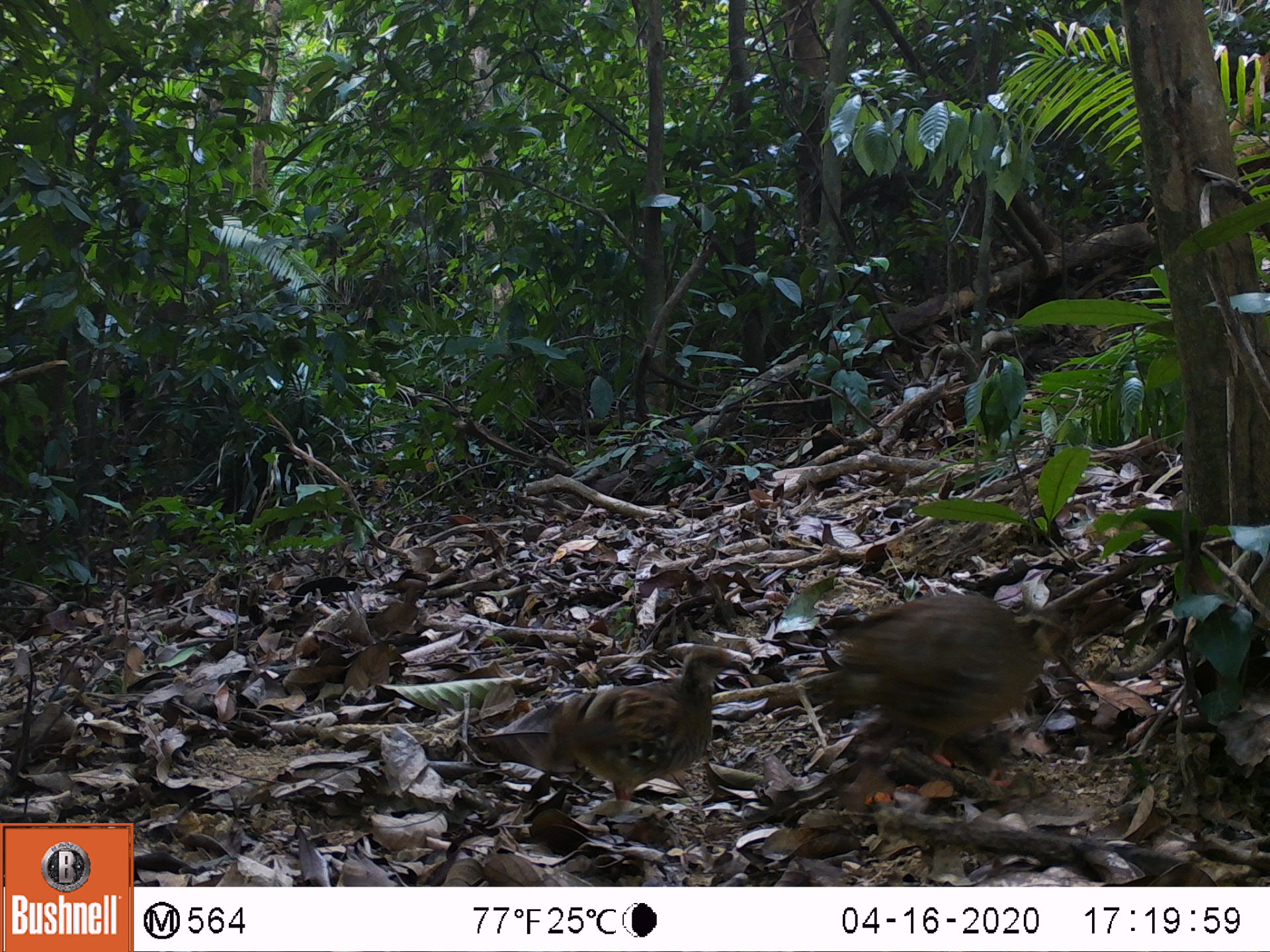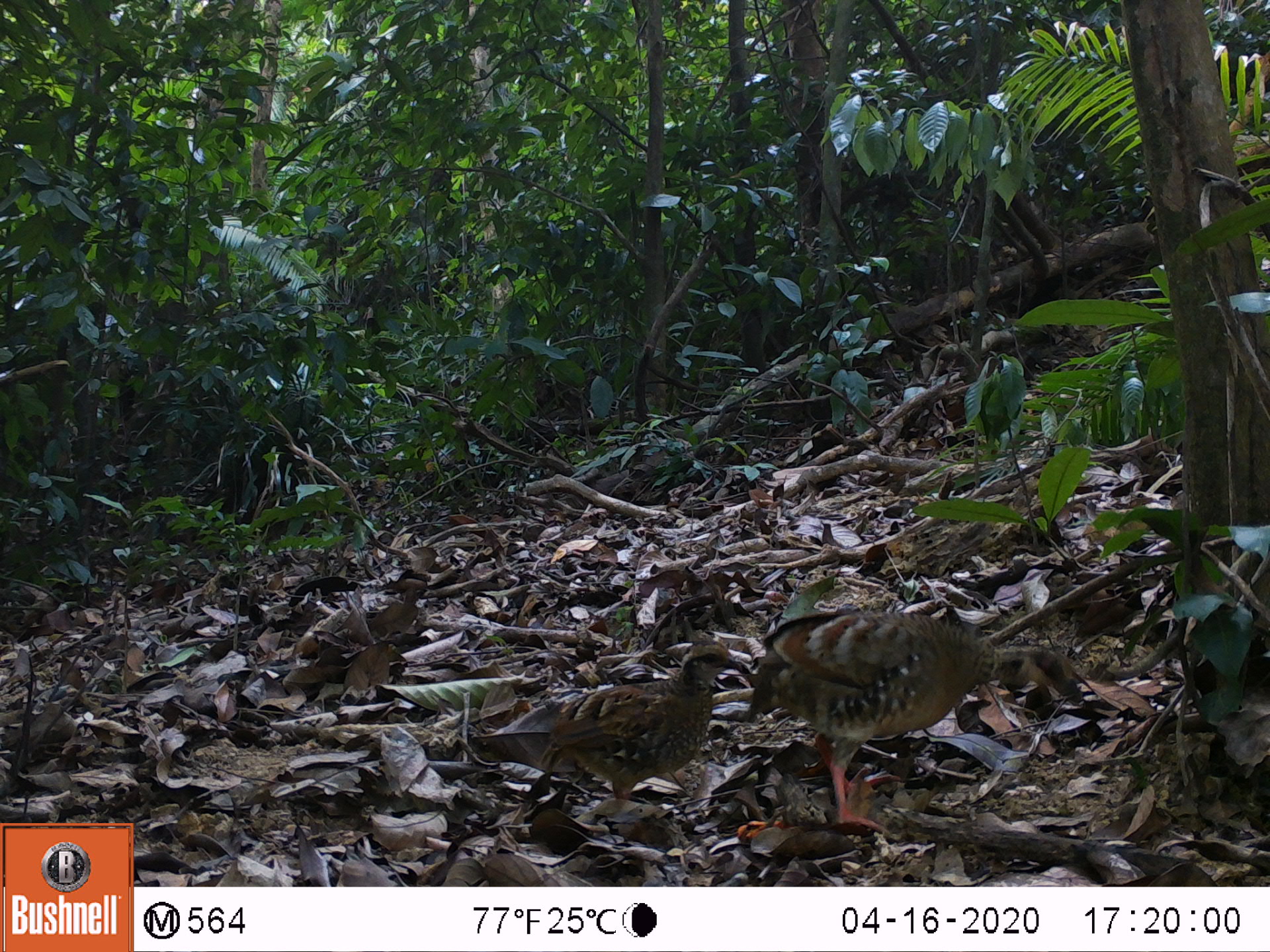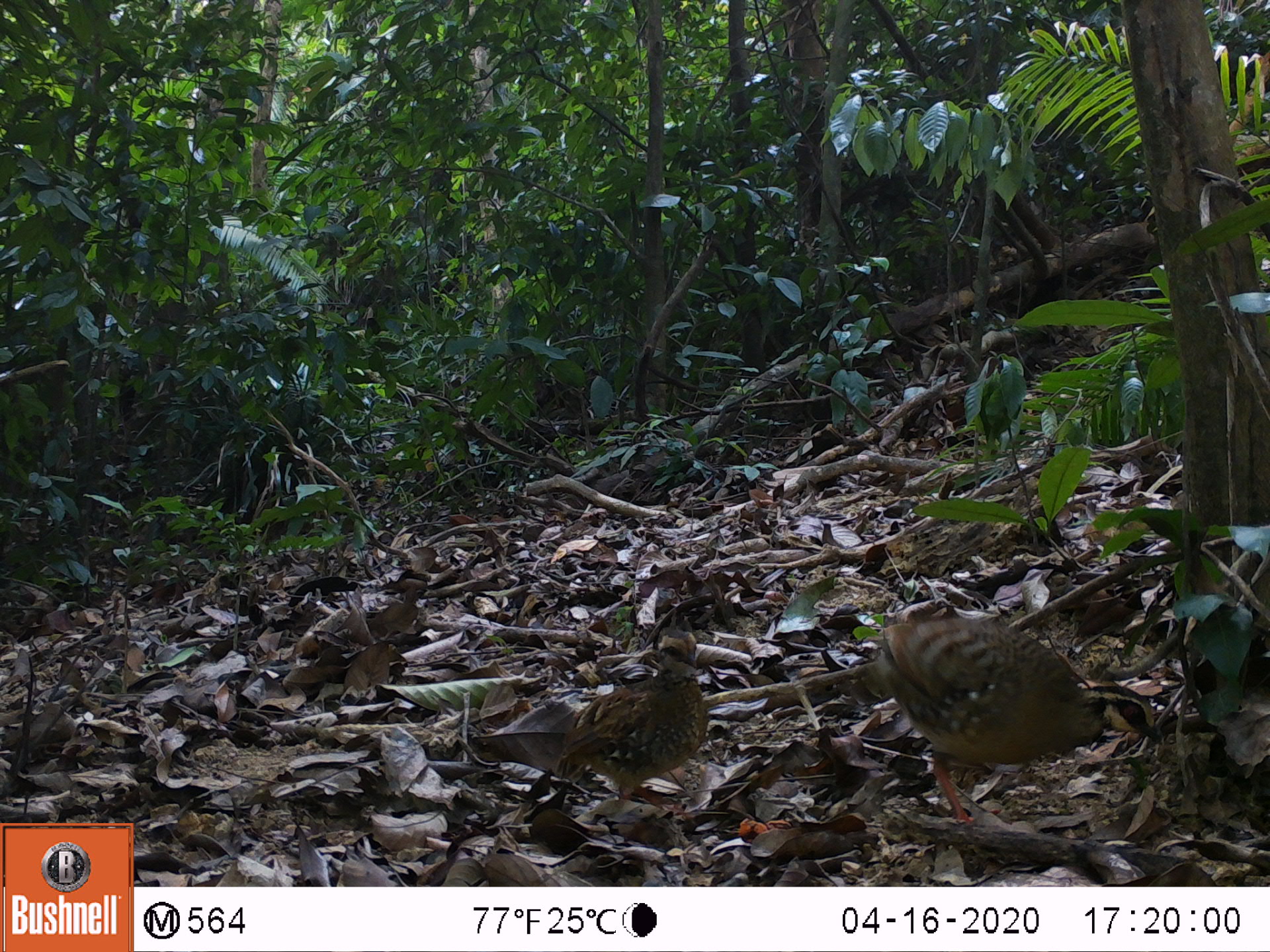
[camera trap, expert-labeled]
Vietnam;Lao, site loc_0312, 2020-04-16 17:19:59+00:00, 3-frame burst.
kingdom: Animalia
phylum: Chordata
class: Aves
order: Galliformes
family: Phasianidae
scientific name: Phasianidae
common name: partridge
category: unidentified partridge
Unidentified partridge (partridge) (Phasianidae). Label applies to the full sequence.